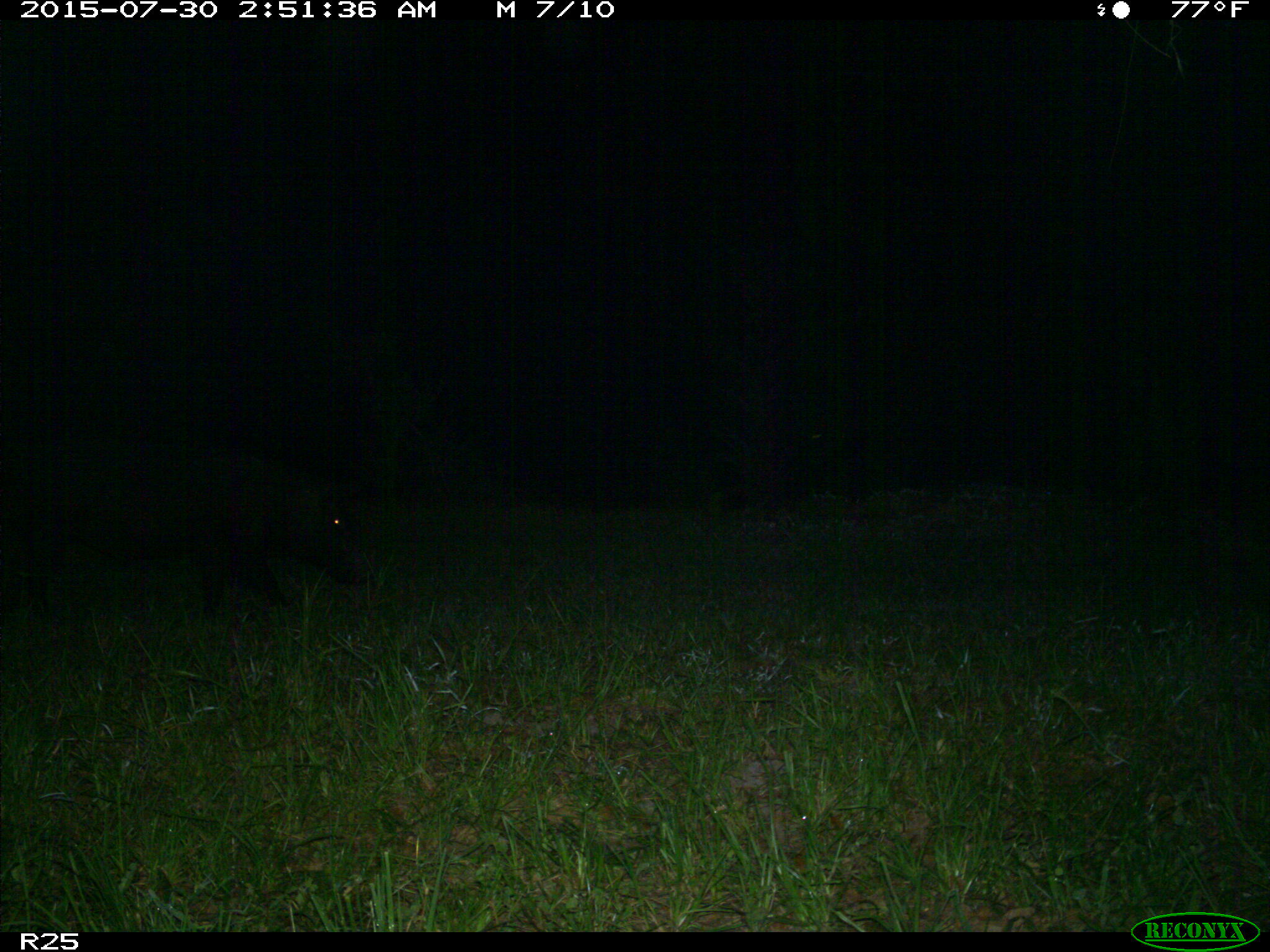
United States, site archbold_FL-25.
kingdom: Animalia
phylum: Chordata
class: Mammalia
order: Artiodactyla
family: Suidae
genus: Sus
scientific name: Sus scrofa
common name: wild boar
Sus scrofa (wild boar).